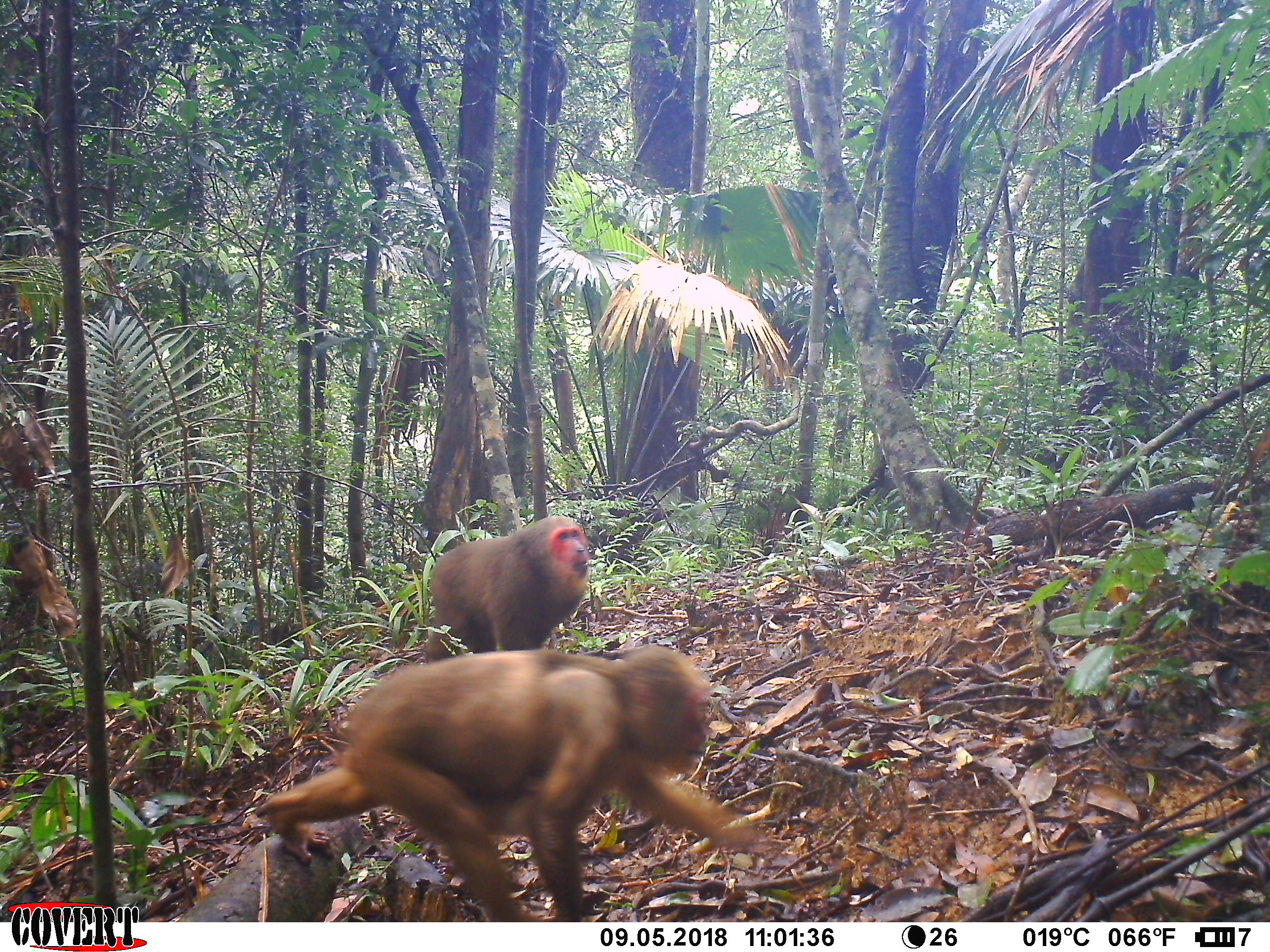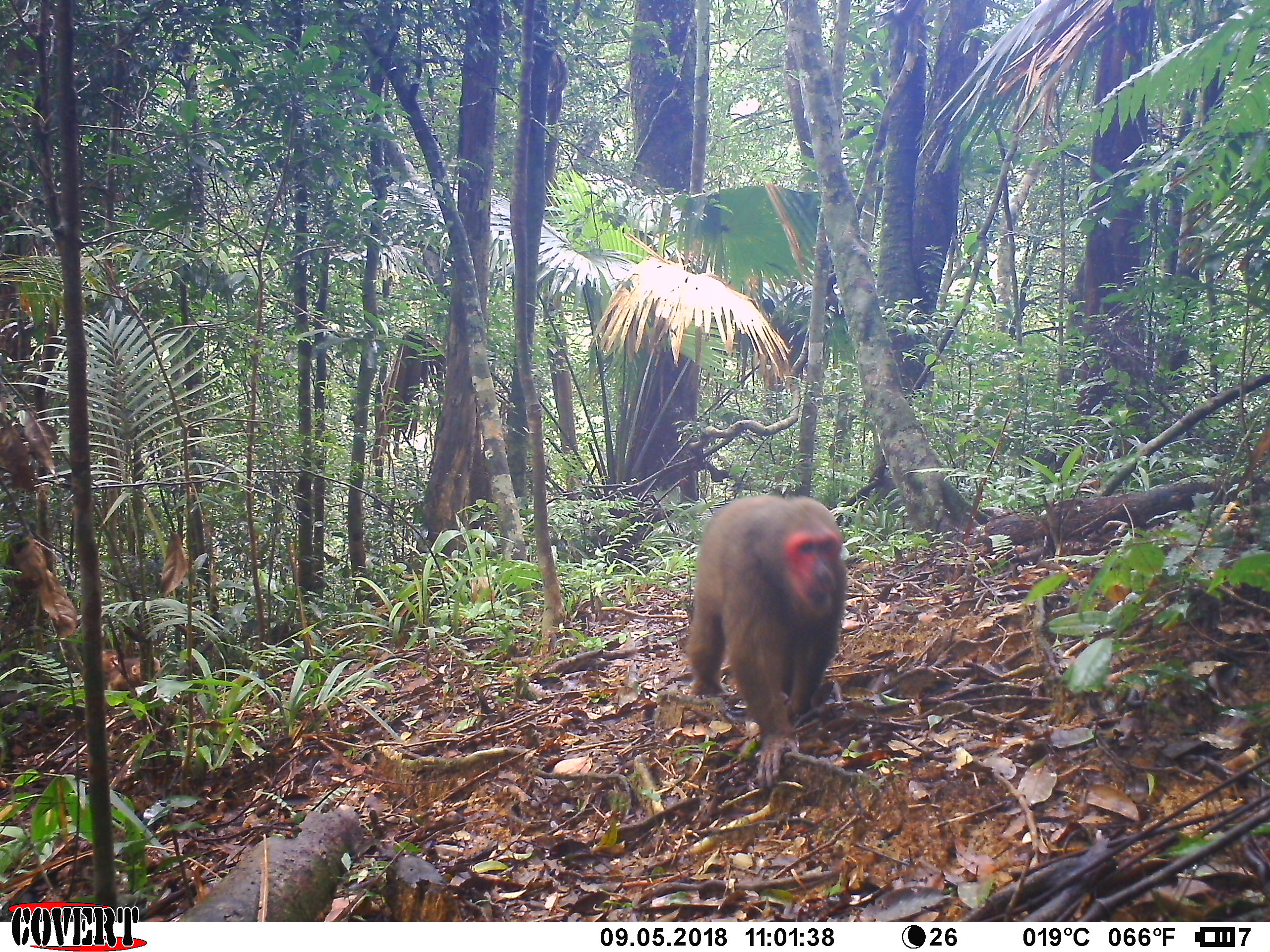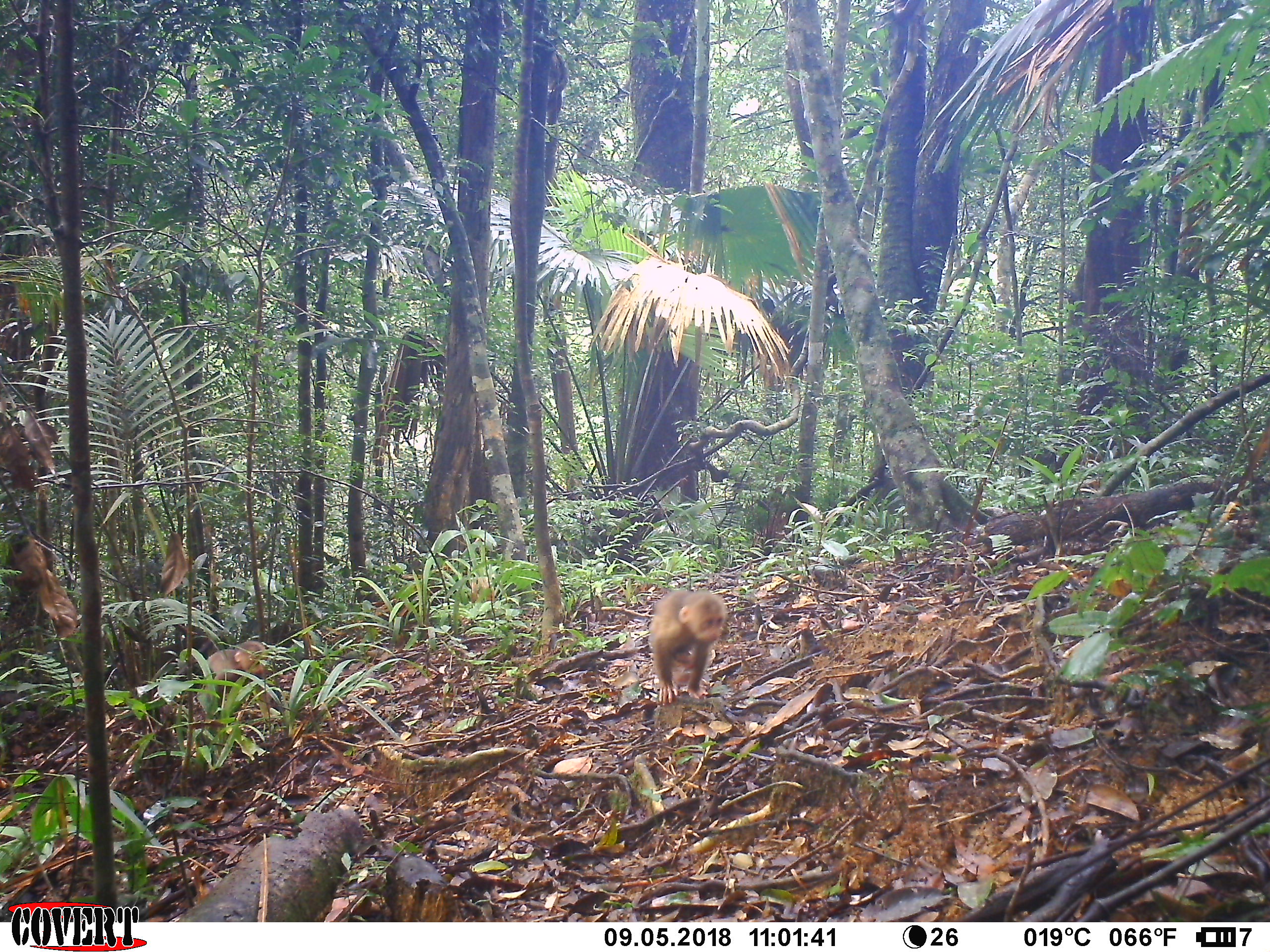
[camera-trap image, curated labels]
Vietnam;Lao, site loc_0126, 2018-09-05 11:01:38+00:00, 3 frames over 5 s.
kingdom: Animalia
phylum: Chordata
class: Mammalia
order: Primates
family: Cercopithecidae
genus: Macaca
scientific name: Macaca arctoides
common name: stump-tailed macaque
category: stump tailed macaque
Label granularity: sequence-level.